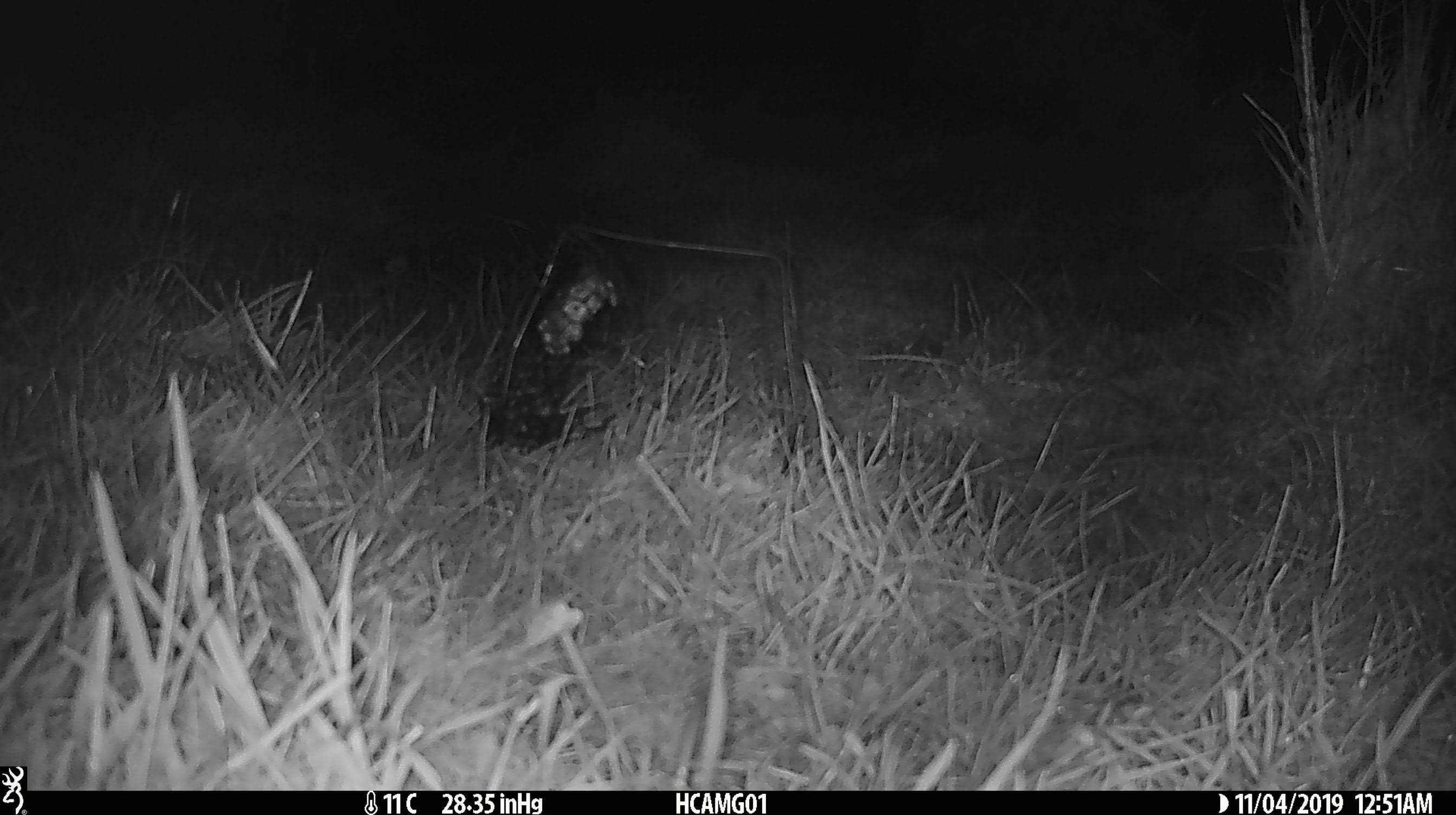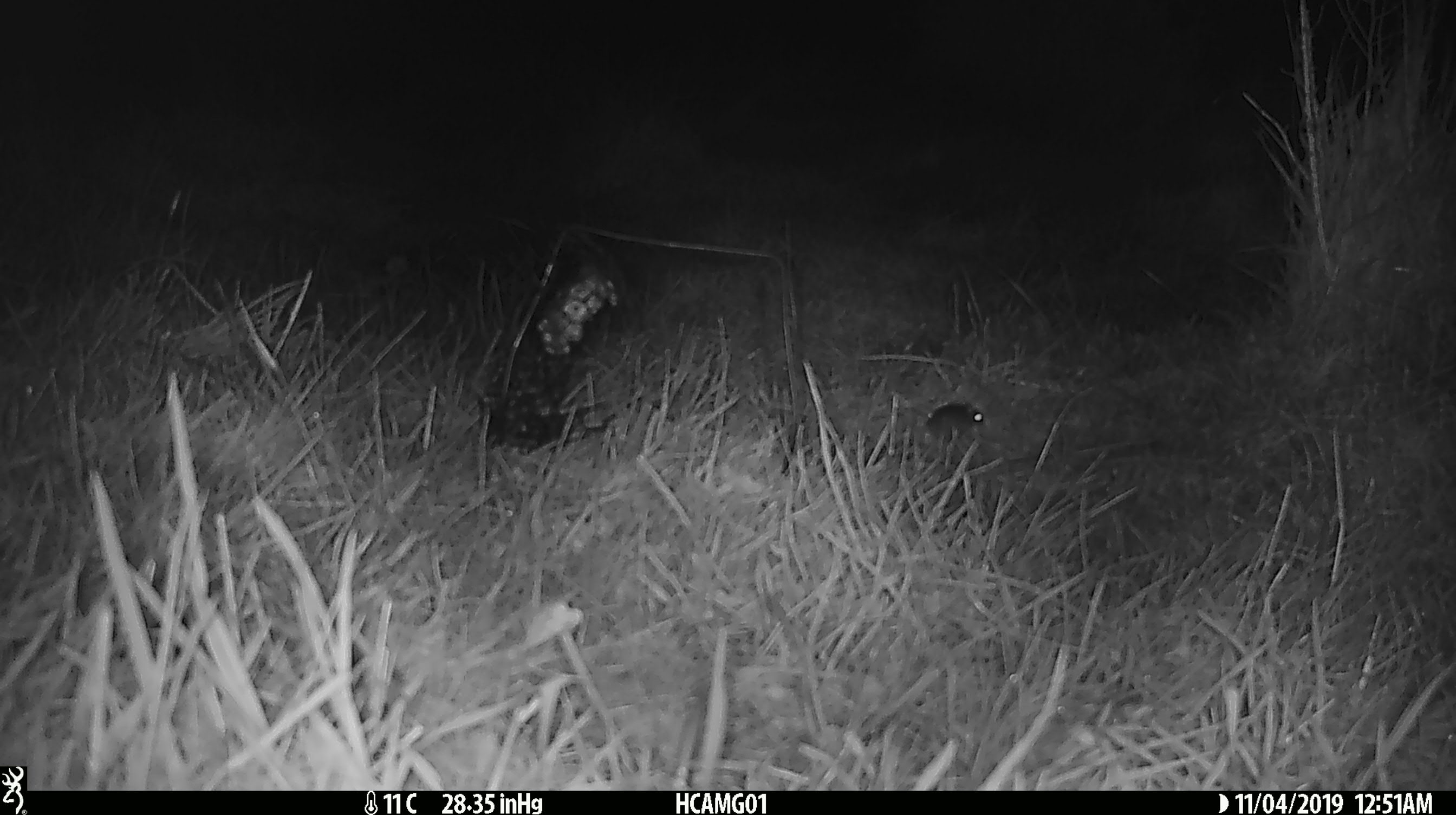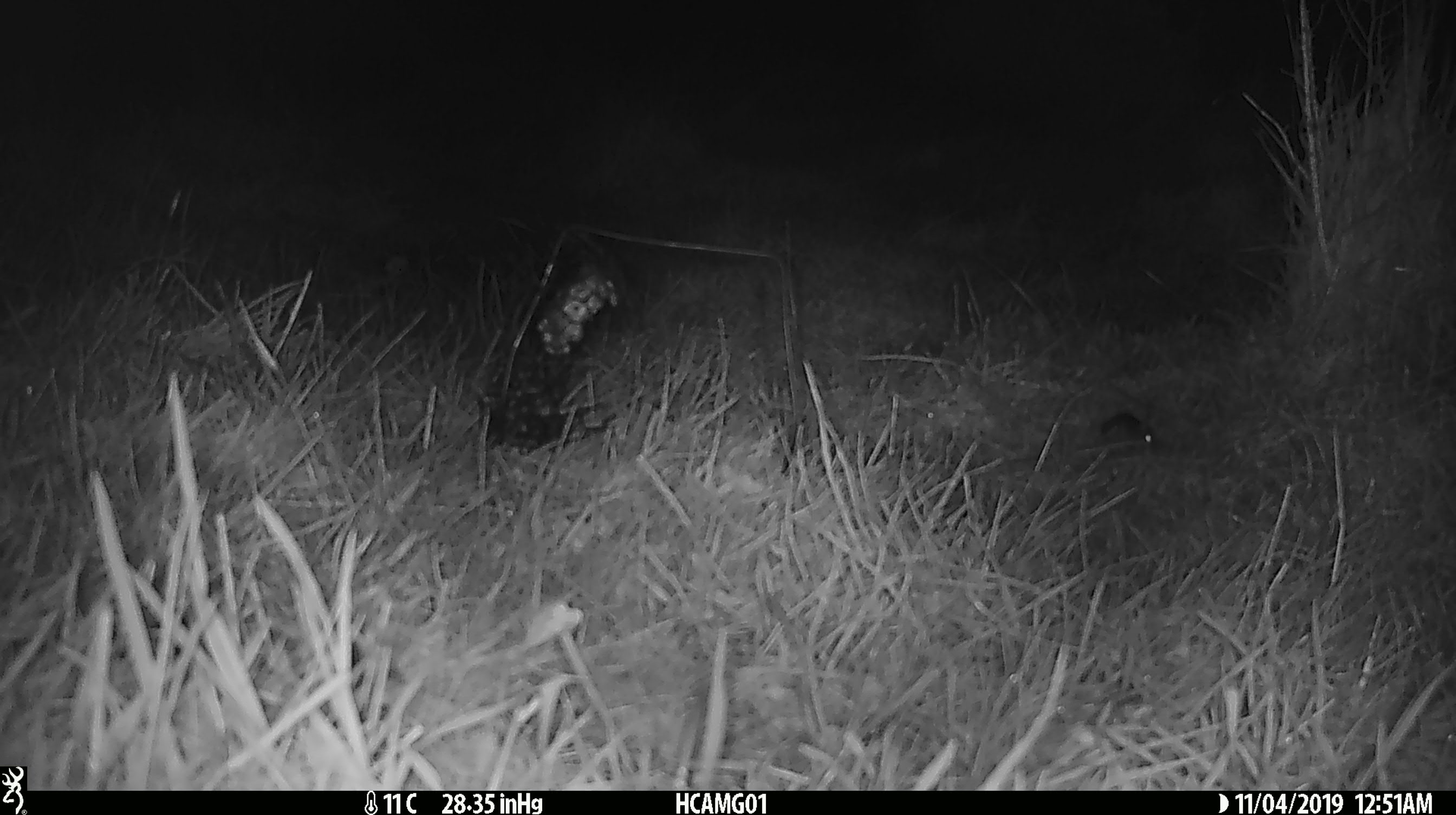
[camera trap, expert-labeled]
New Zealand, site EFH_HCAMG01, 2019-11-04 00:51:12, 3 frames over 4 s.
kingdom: Animalia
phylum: Chordata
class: Mammalia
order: Rodentia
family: Muridae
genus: Mus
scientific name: Mus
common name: mouse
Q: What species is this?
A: Mouse (Mus).